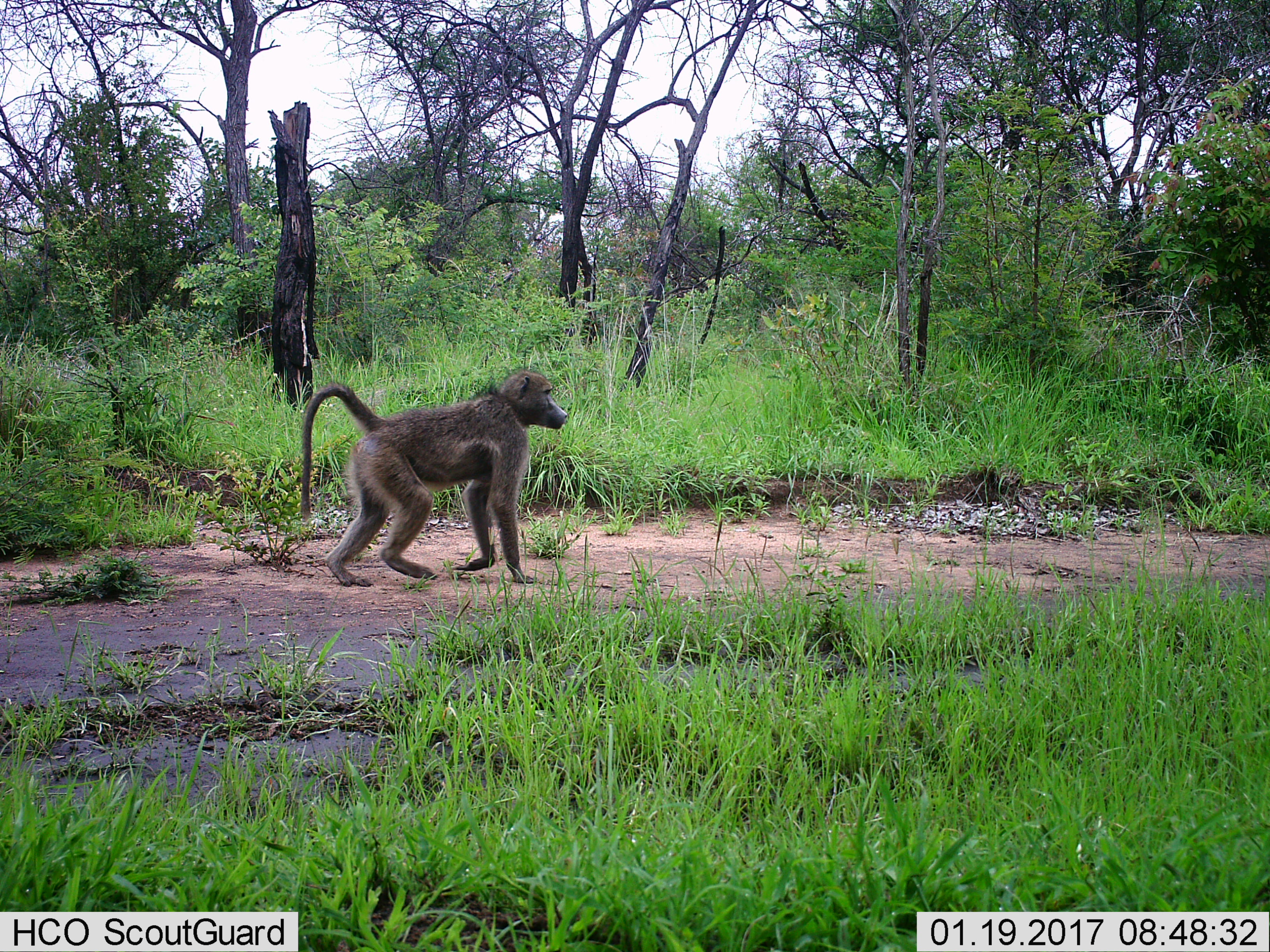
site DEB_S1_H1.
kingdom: Animalia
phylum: Chordata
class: Mammalia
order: Primates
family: Cercopithecidae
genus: Papio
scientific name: Papio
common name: baboon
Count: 1.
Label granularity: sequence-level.